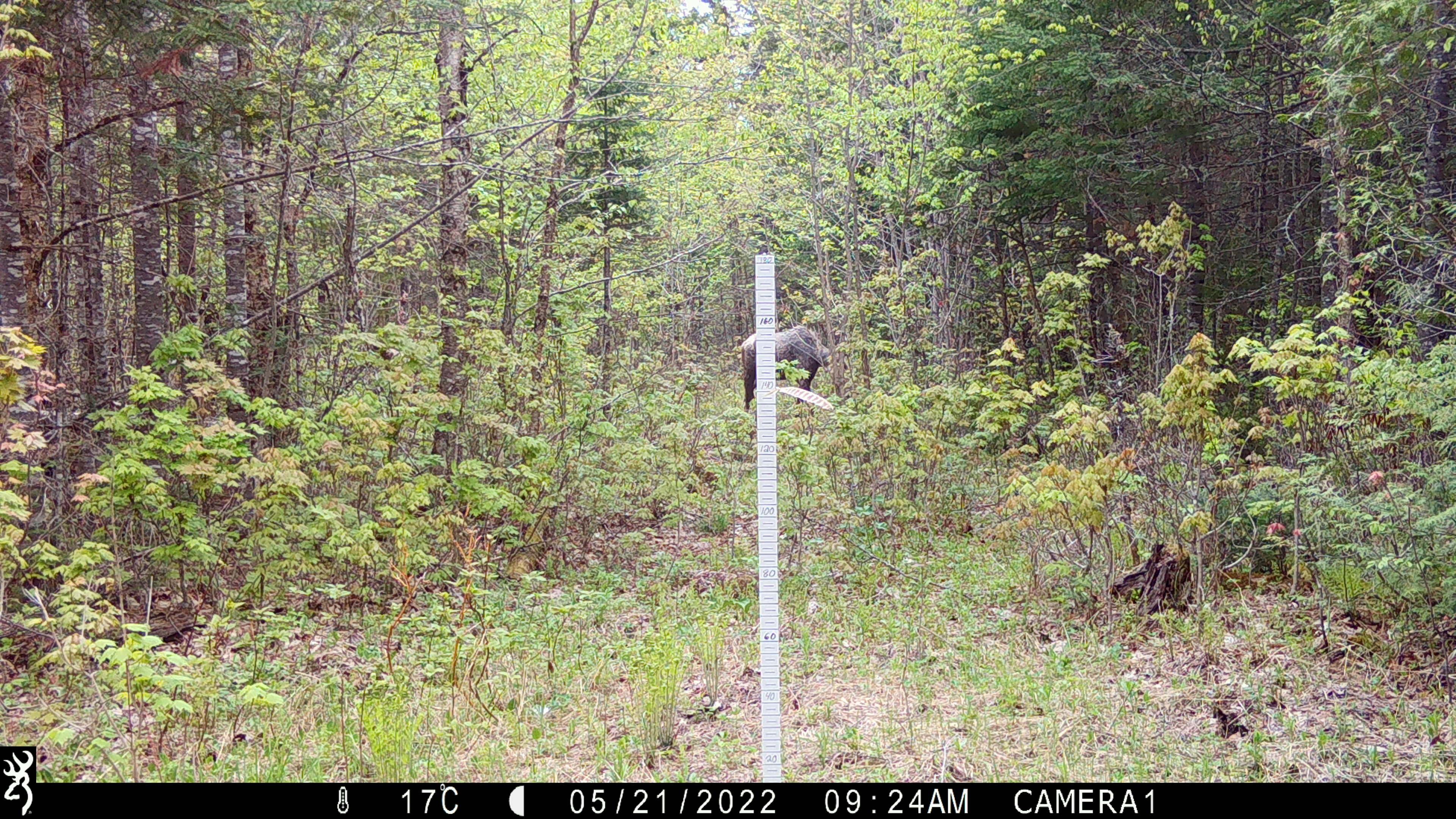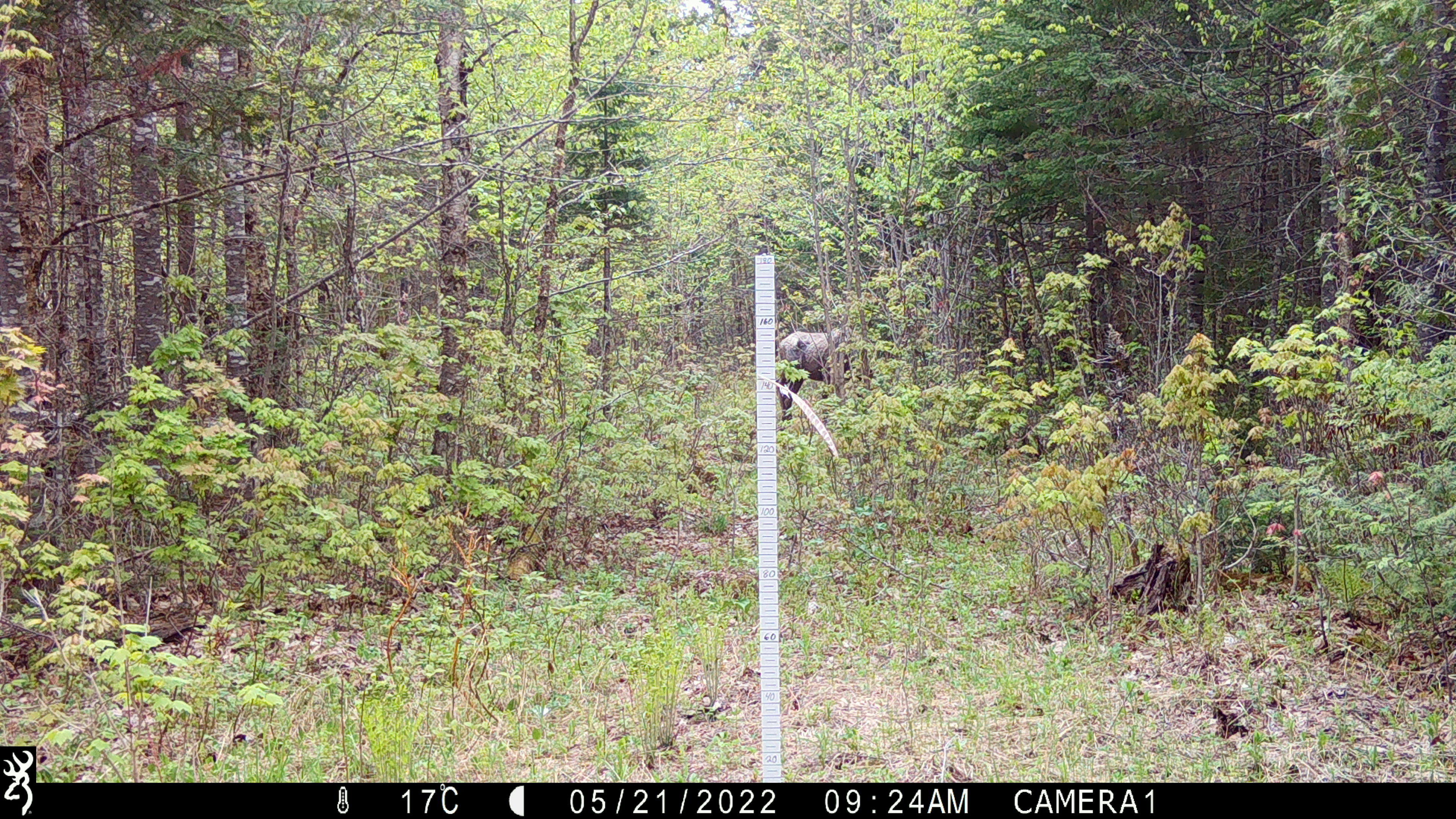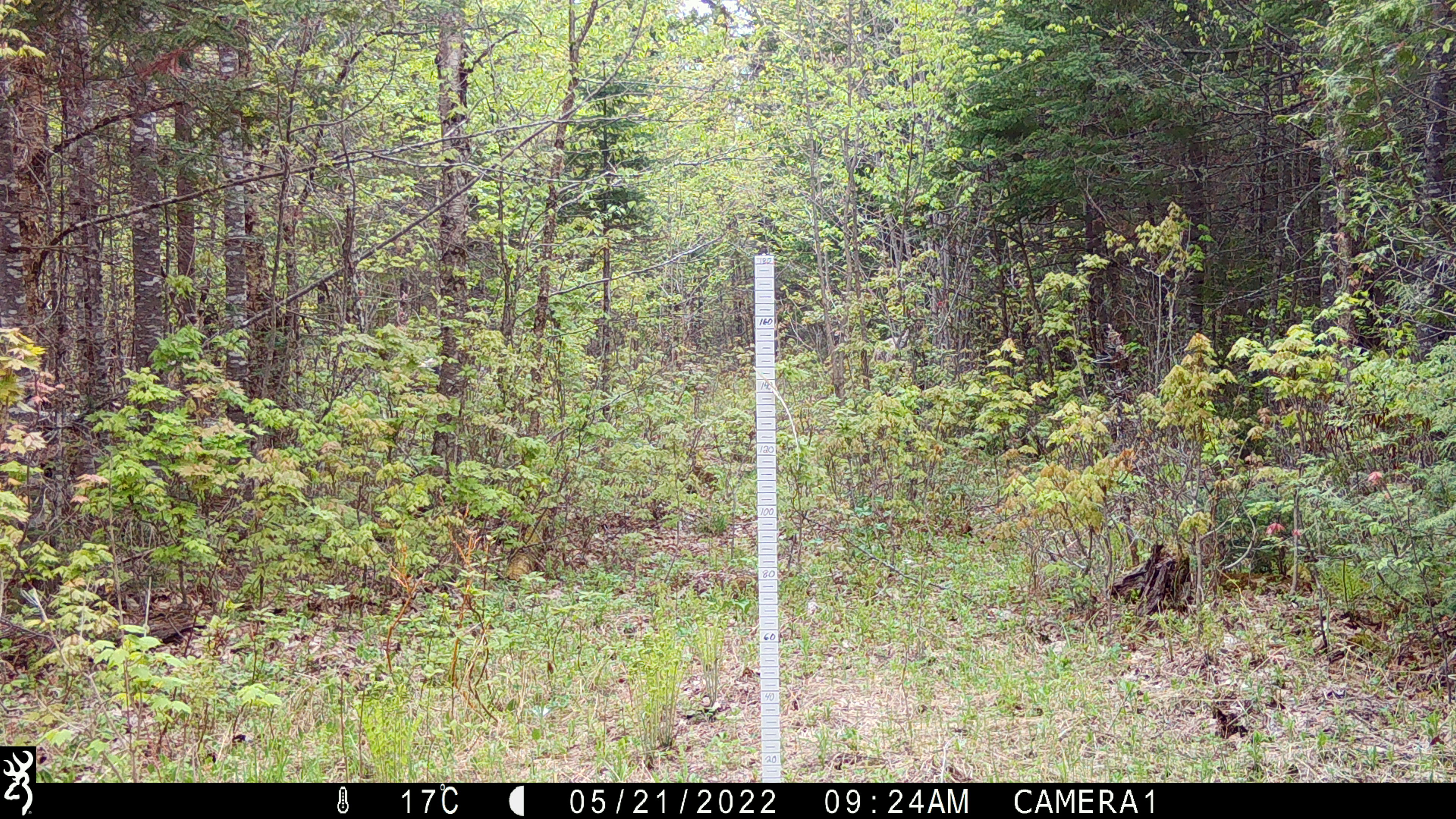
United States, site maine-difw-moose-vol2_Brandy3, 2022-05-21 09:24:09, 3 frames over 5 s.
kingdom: Animalia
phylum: Chordata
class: Mammalia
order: Artiodactyla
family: Cervidae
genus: Alces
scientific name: Alces alces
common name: moose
Moose (Alces alces).